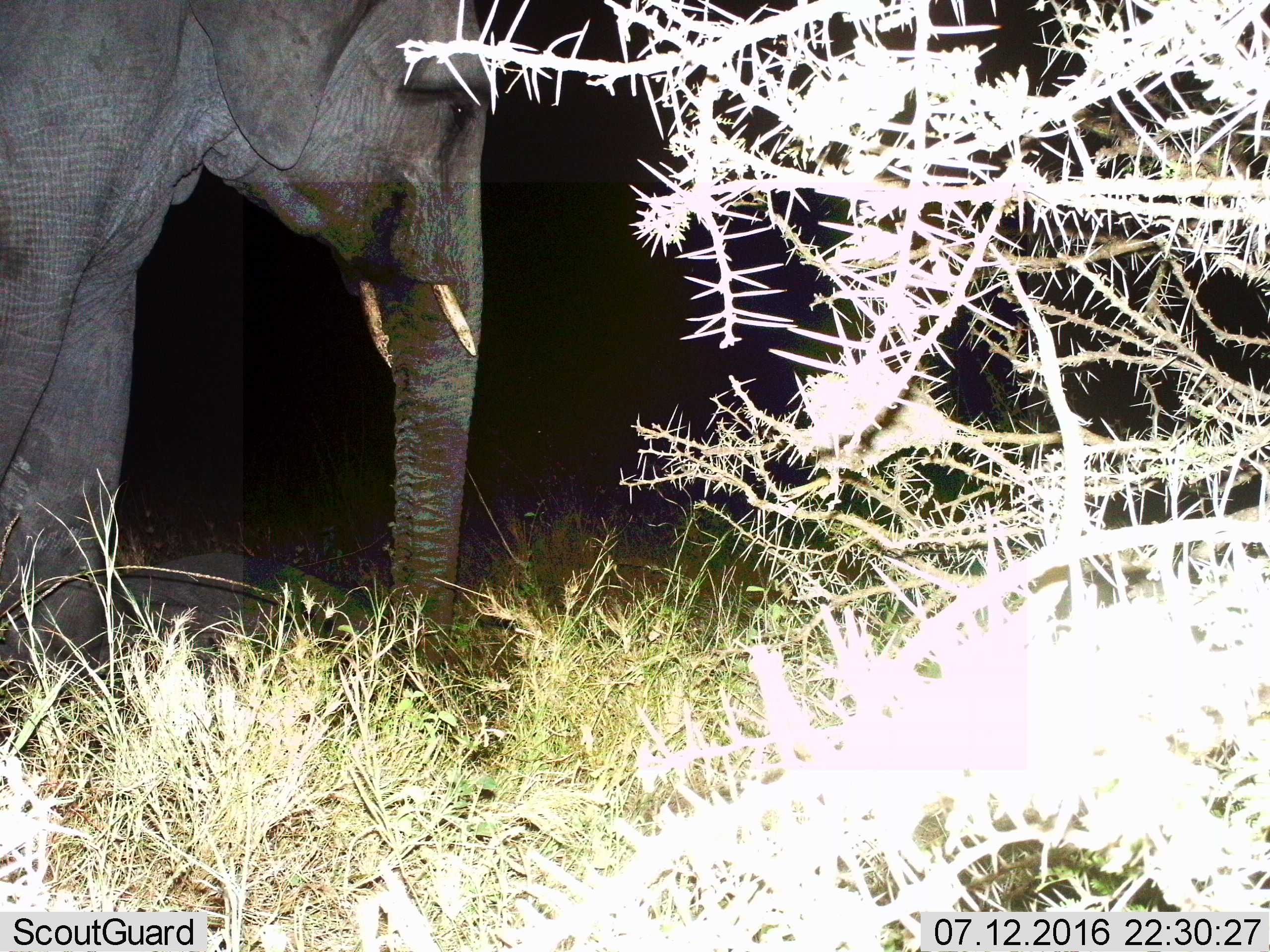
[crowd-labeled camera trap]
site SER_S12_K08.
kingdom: Animalia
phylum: Chordata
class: Mammalia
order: Proboscidea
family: Elephantidae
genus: Loxodonta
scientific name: Loxodonta africana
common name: african bush elephant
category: elephant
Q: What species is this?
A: Elephant (african bush elephant) (Loxodonta africana).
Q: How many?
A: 1.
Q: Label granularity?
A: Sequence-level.